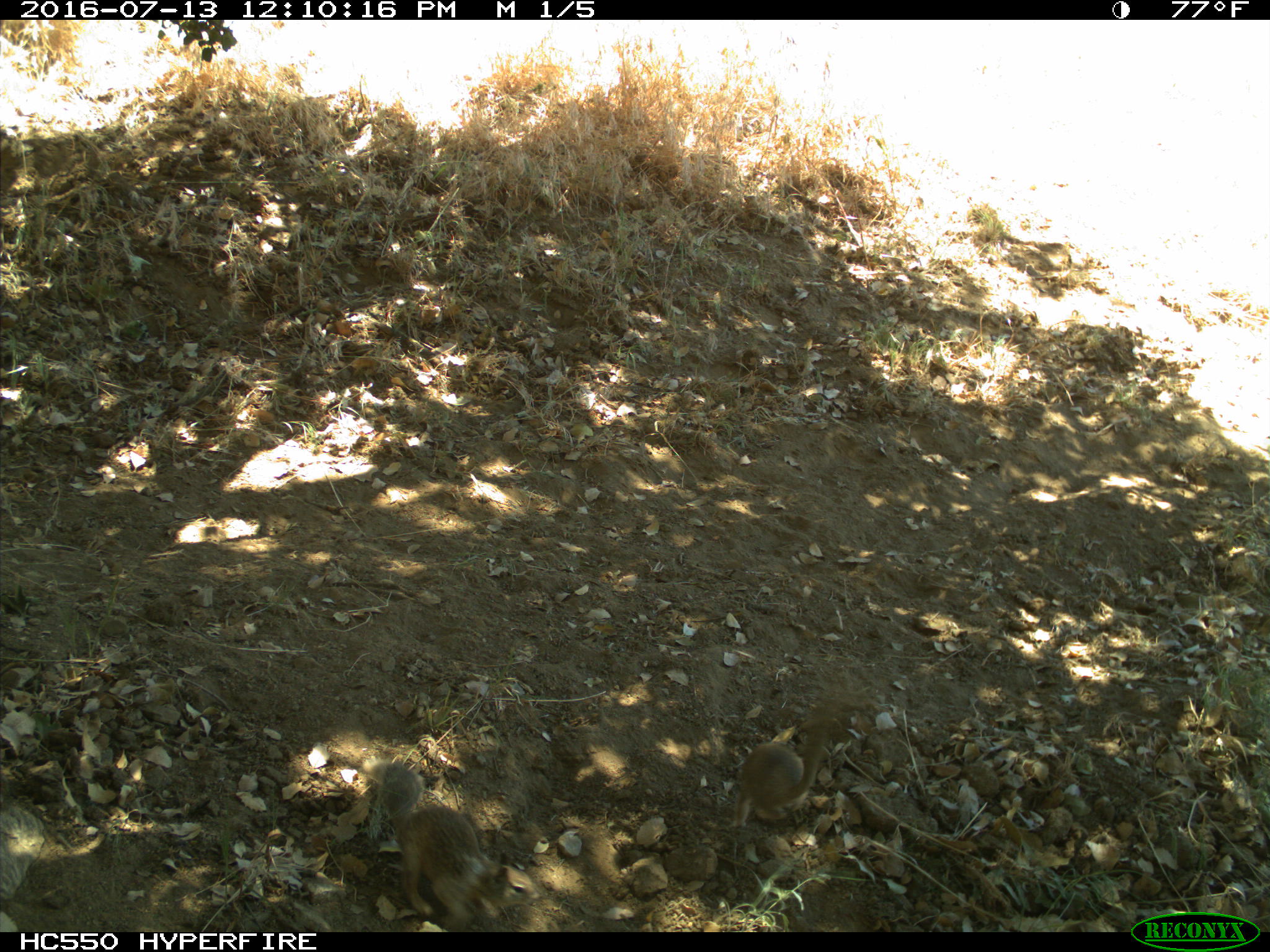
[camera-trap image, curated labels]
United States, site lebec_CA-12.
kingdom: Animalia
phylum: Chordata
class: Mammalia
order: Rodentia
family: Sciuridae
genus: Otospermophilus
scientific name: Otospermophilus beecheyi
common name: california ground squirrel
Otospermophilus beecheyi (california ground squirrel).